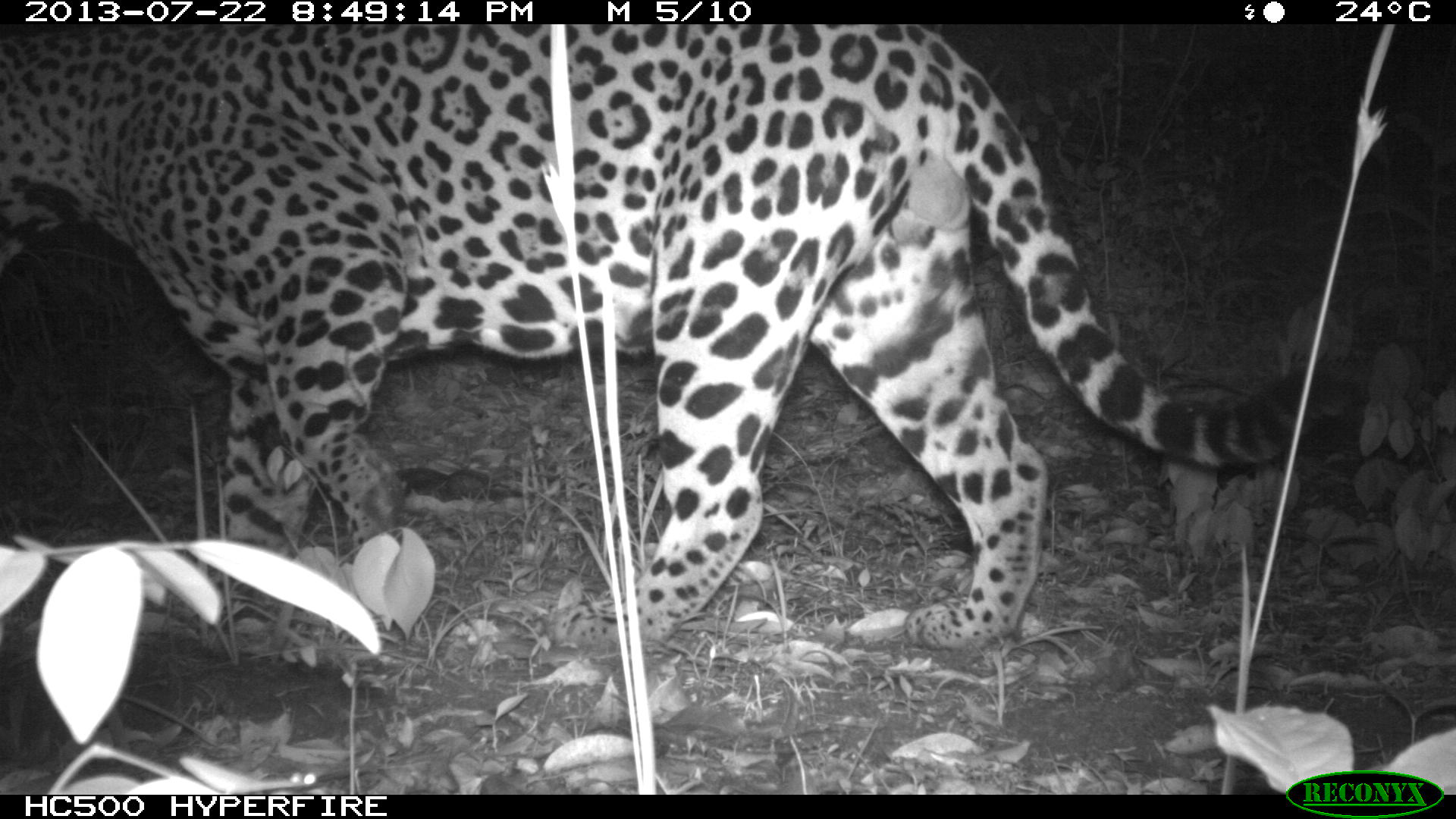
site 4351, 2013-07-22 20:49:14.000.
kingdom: Animalia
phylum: Chordata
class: Mammalia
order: Carnivora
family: Felidae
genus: Panthera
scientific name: Panthera onca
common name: jaguar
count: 1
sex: male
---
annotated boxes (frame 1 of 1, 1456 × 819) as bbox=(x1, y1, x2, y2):
panthera onca: bbox=(0, 24, 1346, 655)